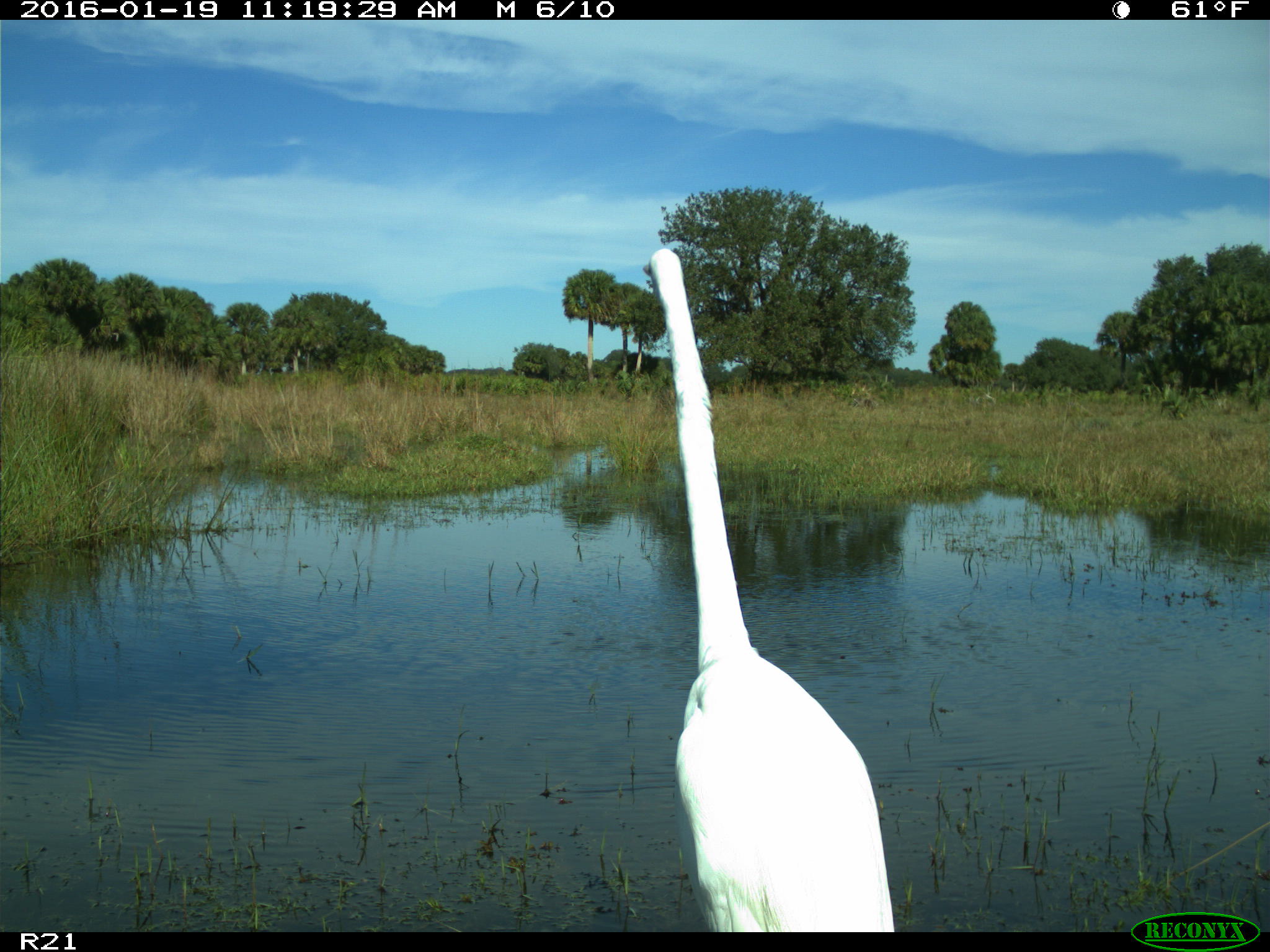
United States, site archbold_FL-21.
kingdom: Animalia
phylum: Chordata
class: Aves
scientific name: Aves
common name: birds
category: unidentified bird